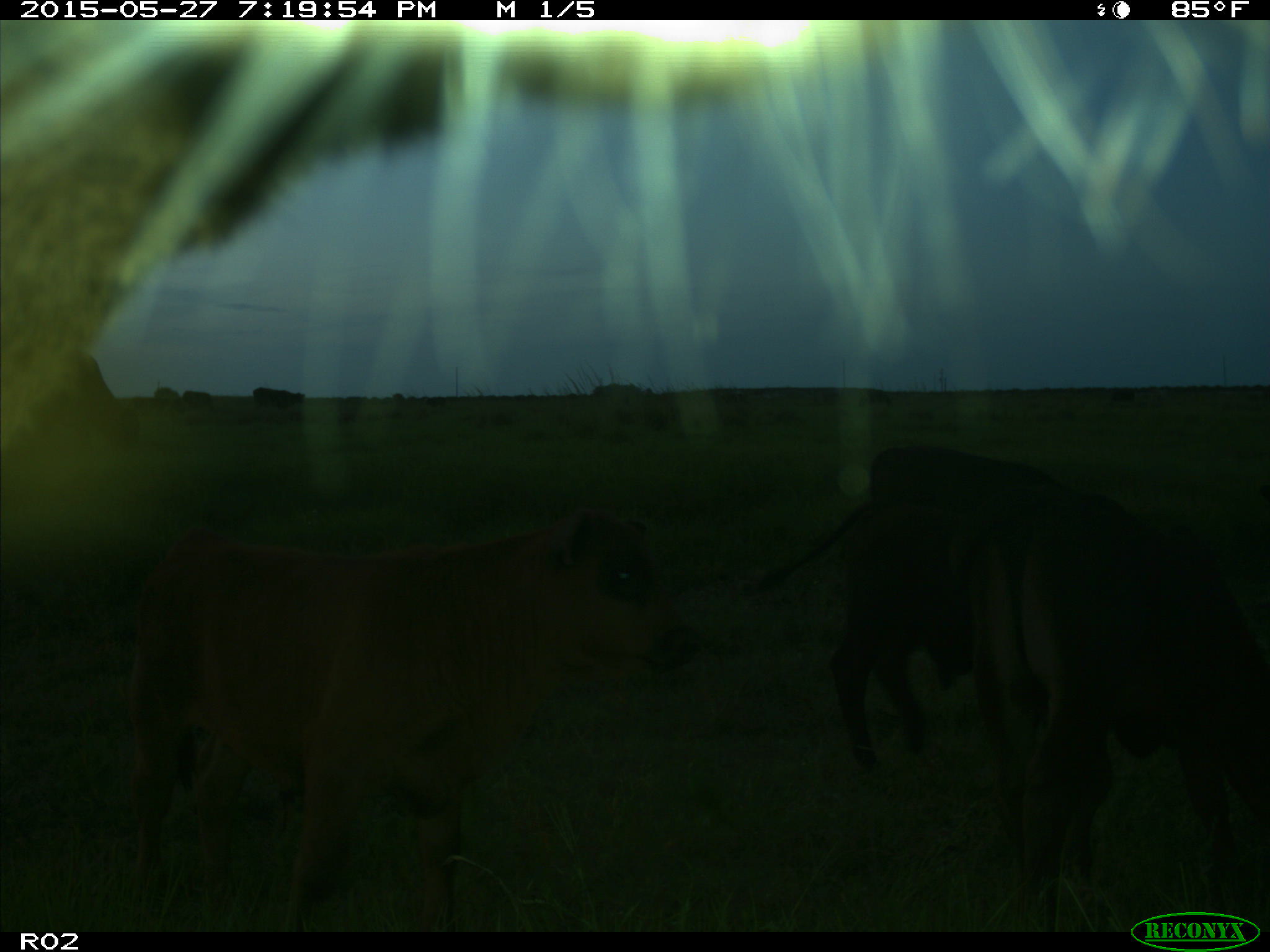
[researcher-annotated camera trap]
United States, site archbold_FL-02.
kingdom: Animalia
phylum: Chordata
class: Mammalia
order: Artiodactyla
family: Bovidae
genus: Bos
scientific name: Bos taurus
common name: domestic cow